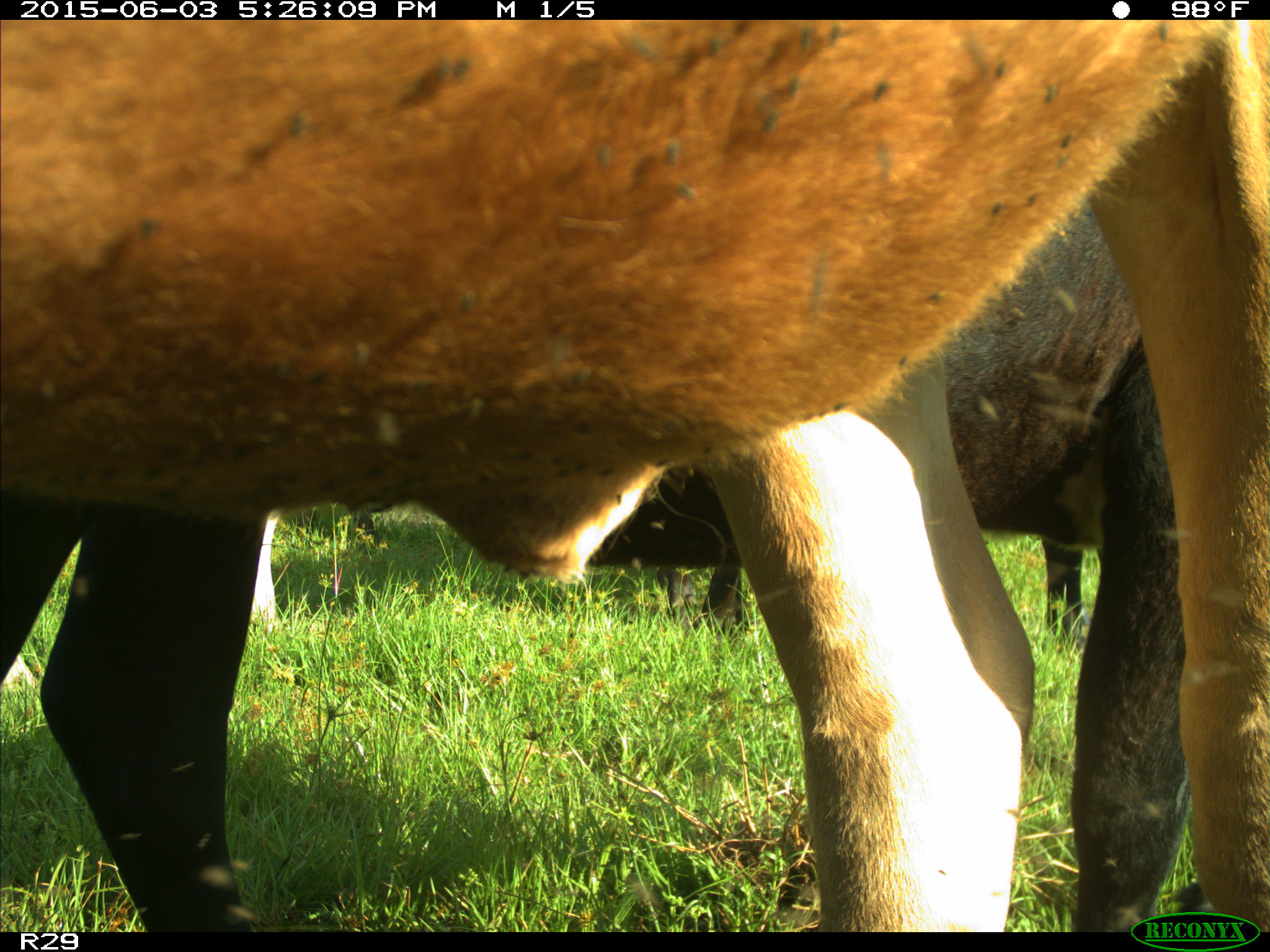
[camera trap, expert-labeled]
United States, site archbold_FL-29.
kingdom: Animalia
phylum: Chordata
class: Mammalia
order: Artiodactyla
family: Bovidae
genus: Bos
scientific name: Bos taurus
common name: domestic cow